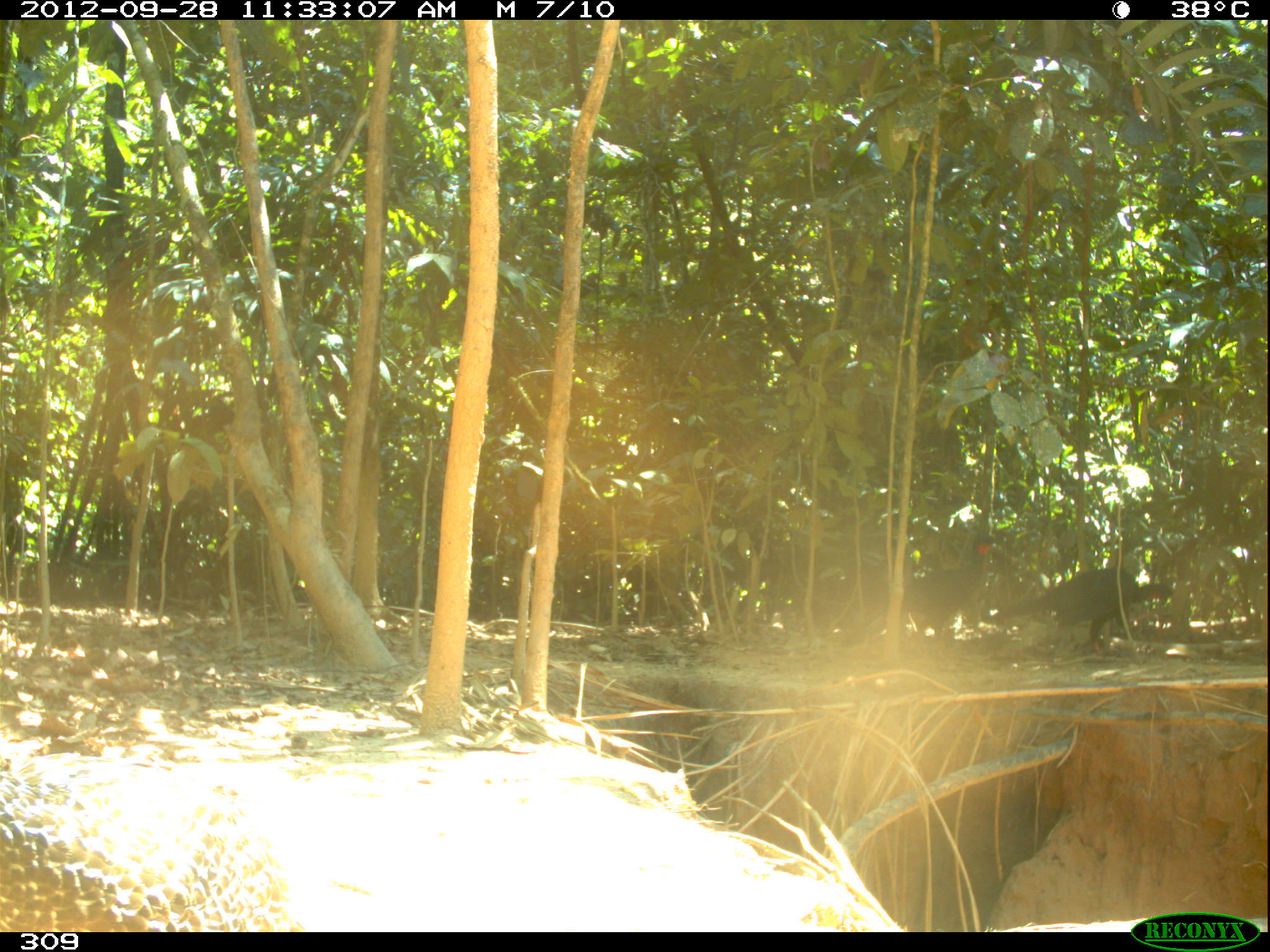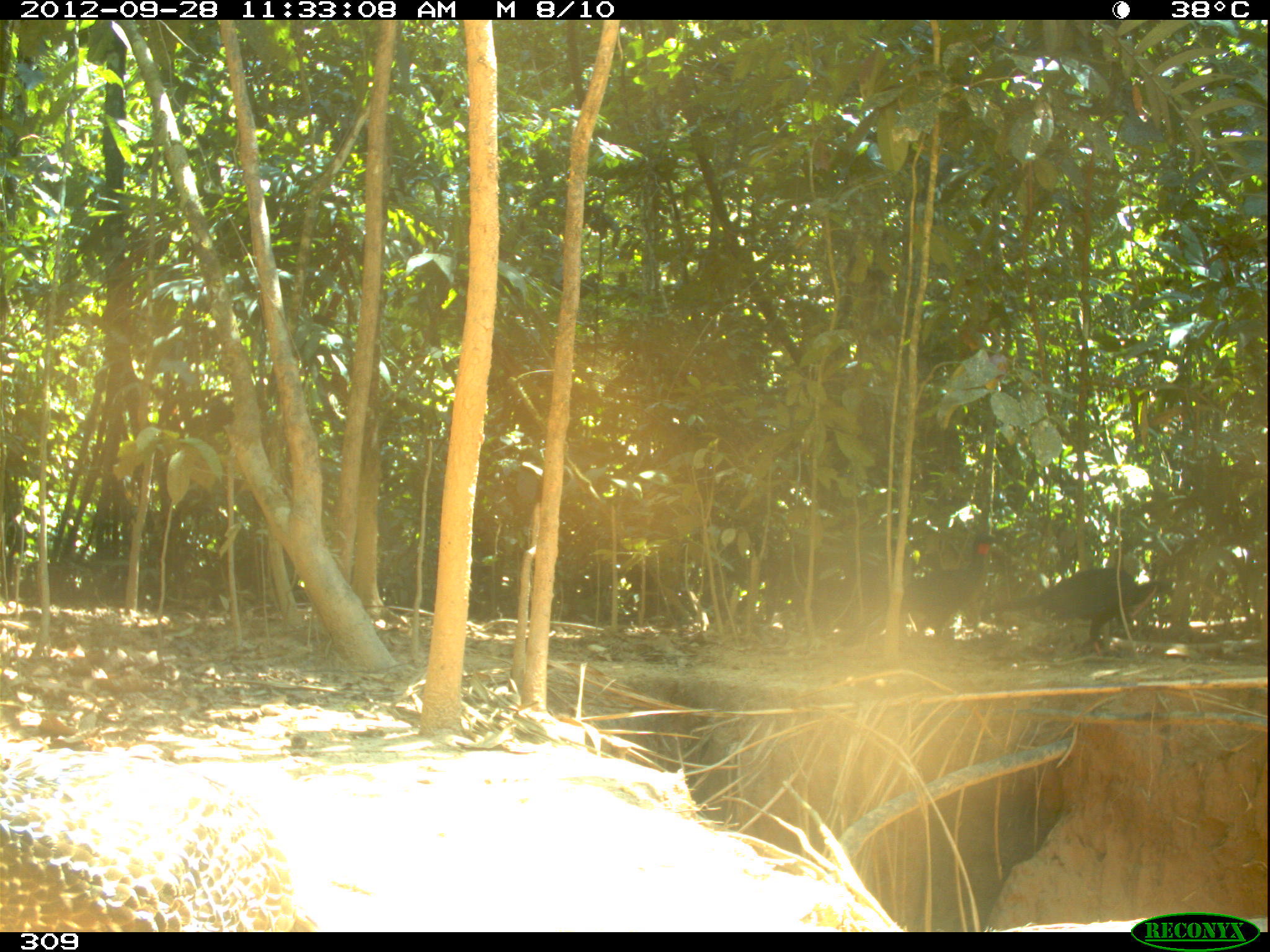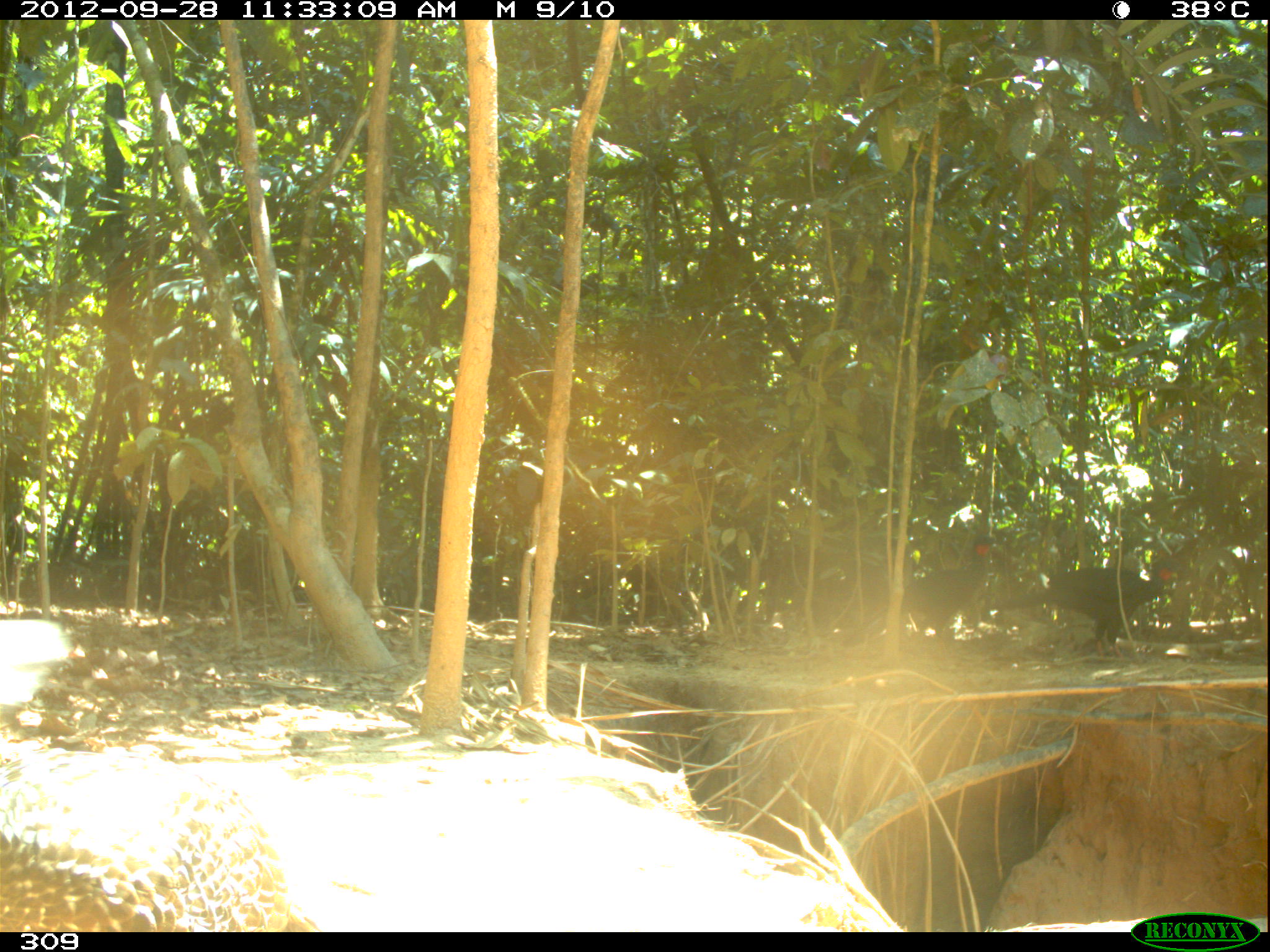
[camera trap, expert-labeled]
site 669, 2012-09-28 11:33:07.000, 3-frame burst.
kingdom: Animalia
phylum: Chordata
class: Aves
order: Galliformes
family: Cracidae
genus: Penelope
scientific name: Penelope jacquacu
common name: spix's guan